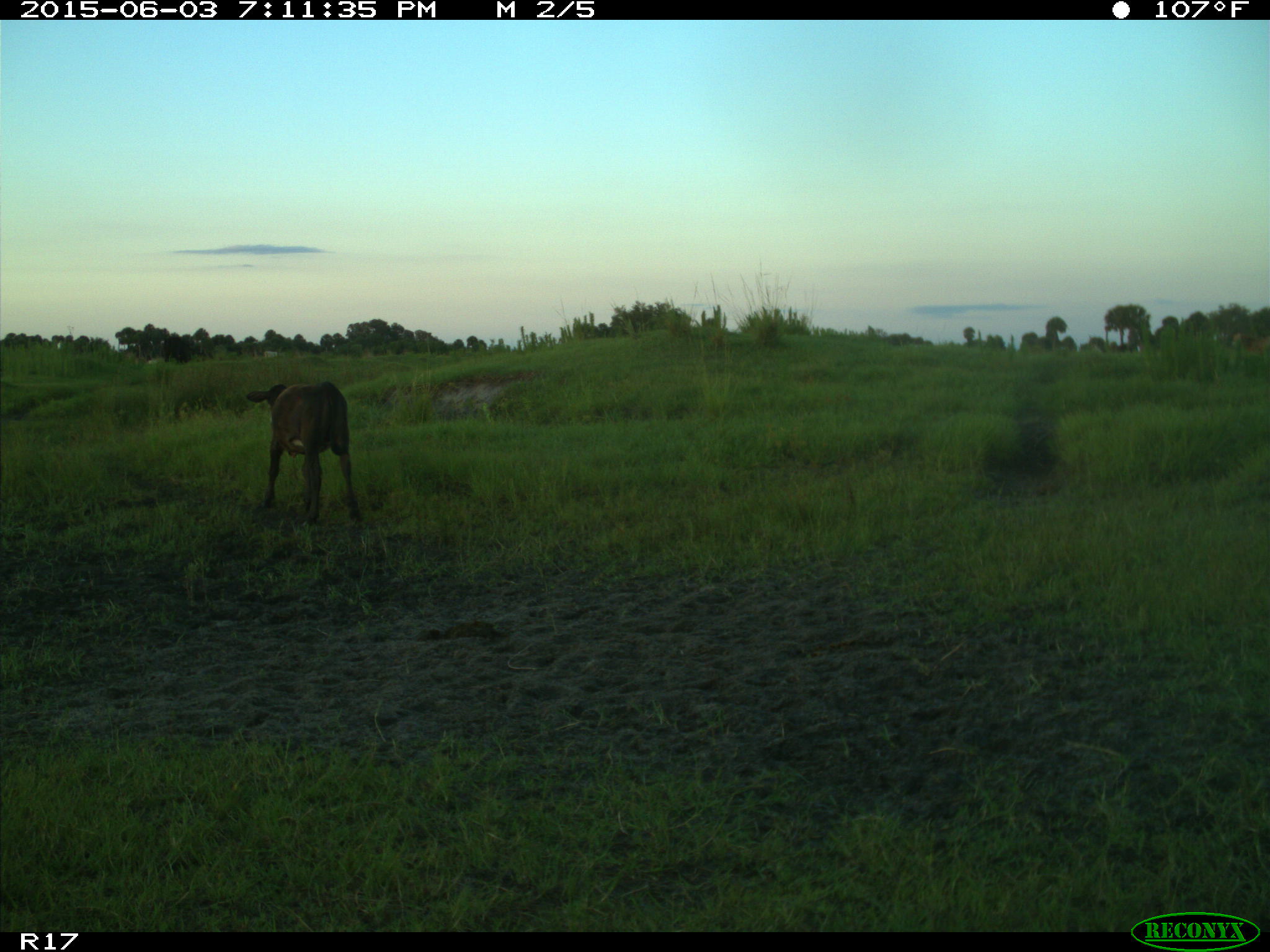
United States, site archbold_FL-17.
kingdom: Animalia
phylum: Chordata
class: Mammalia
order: Artiodactyla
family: Bovidae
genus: Bos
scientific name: Bos taurus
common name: domestic cow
Bos taurus (domestic cow).